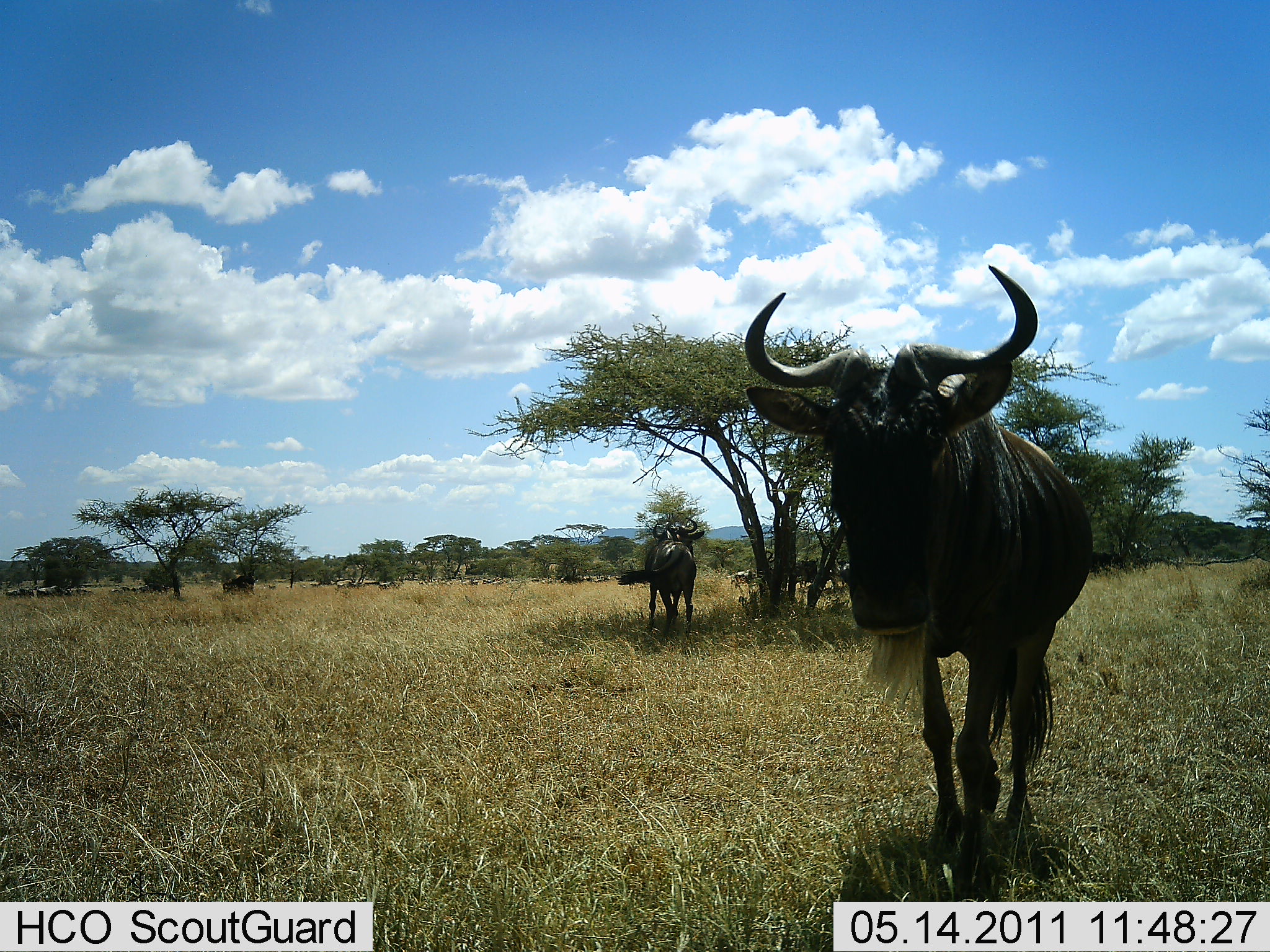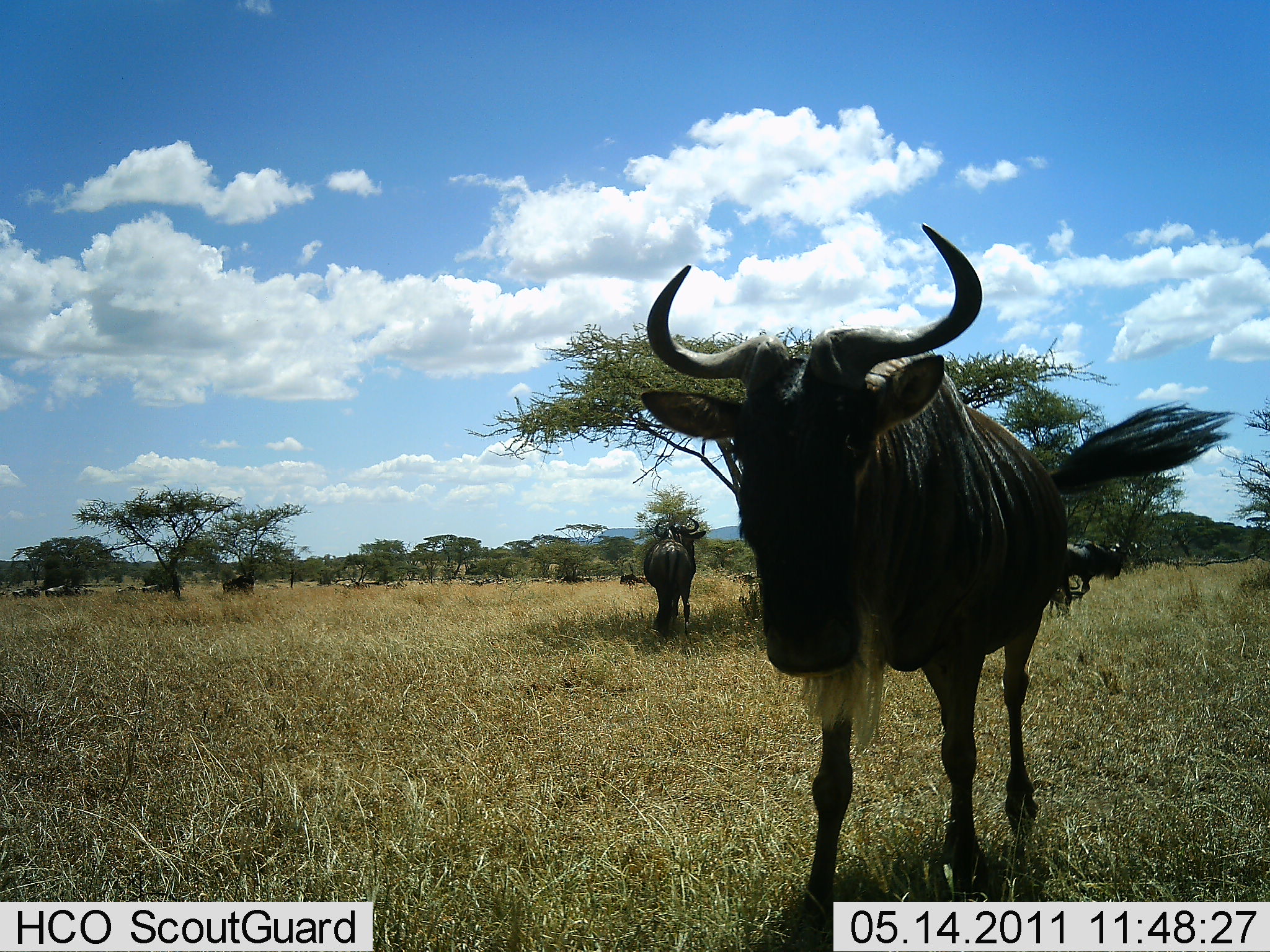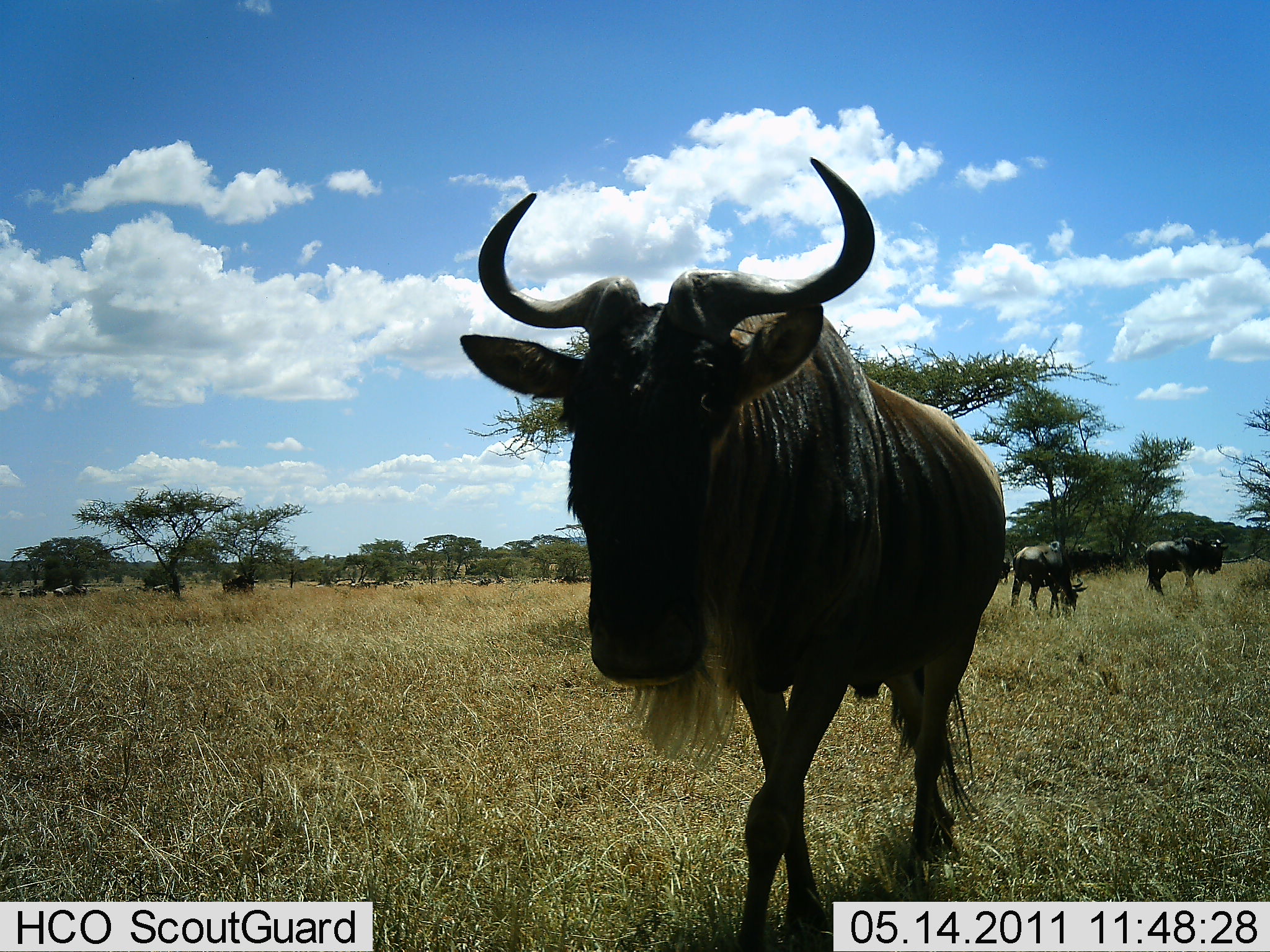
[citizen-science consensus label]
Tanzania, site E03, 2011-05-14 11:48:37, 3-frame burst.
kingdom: Animalia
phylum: Chordata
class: Mammalia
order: Artiodactyla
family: Bovidae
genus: Connochaetes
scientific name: Connochaetes taurinus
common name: blue wildebeest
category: wildebeest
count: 11-50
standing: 36%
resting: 0%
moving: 91%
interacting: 0%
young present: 0%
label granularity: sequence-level